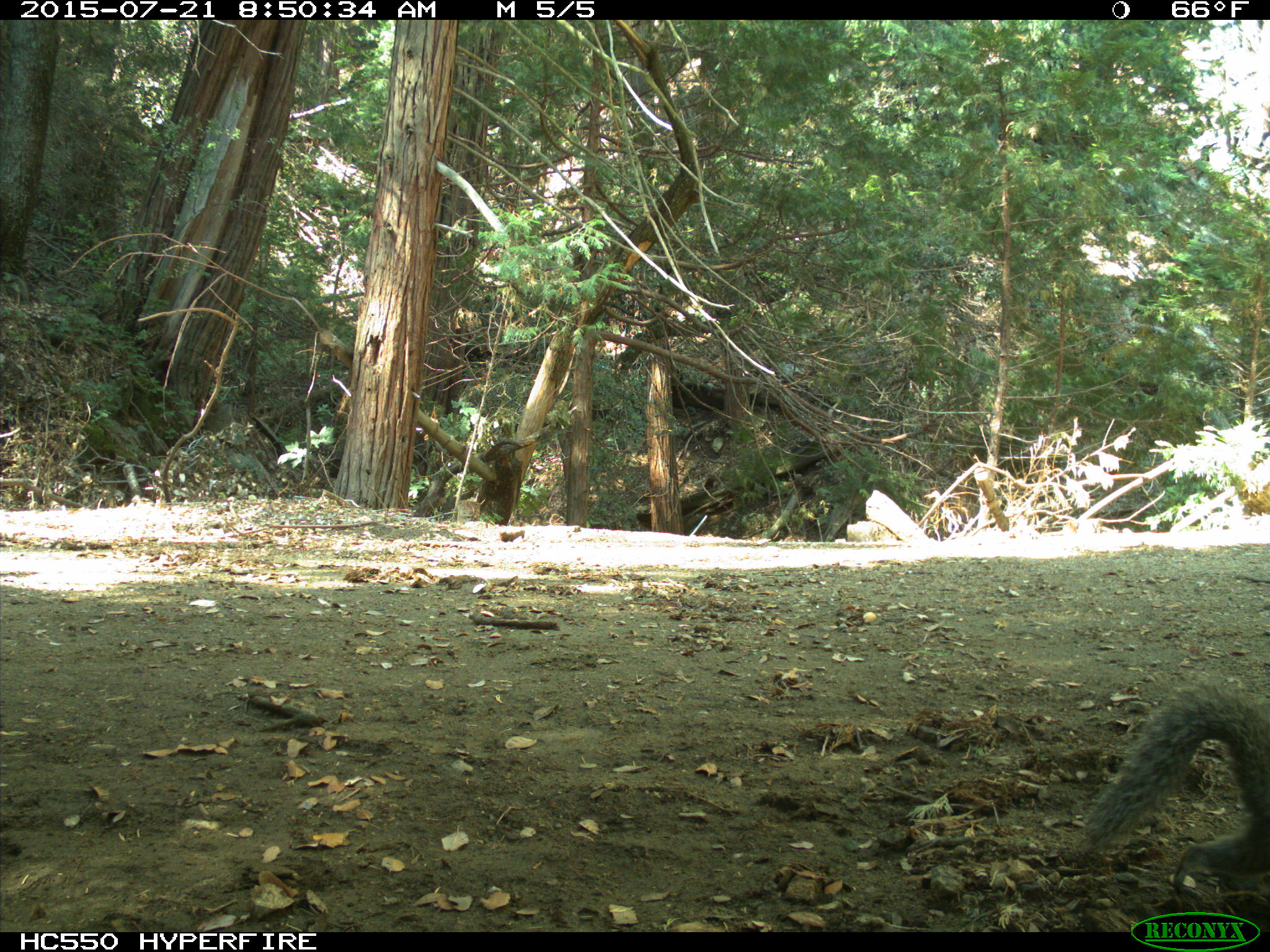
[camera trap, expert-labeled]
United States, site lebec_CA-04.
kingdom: Animalia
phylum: Chordata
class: Mammalia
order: Rodentia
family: Sciuridae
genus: Sciurus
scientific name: Sciurus carolinensis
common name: eastern gray squirrel